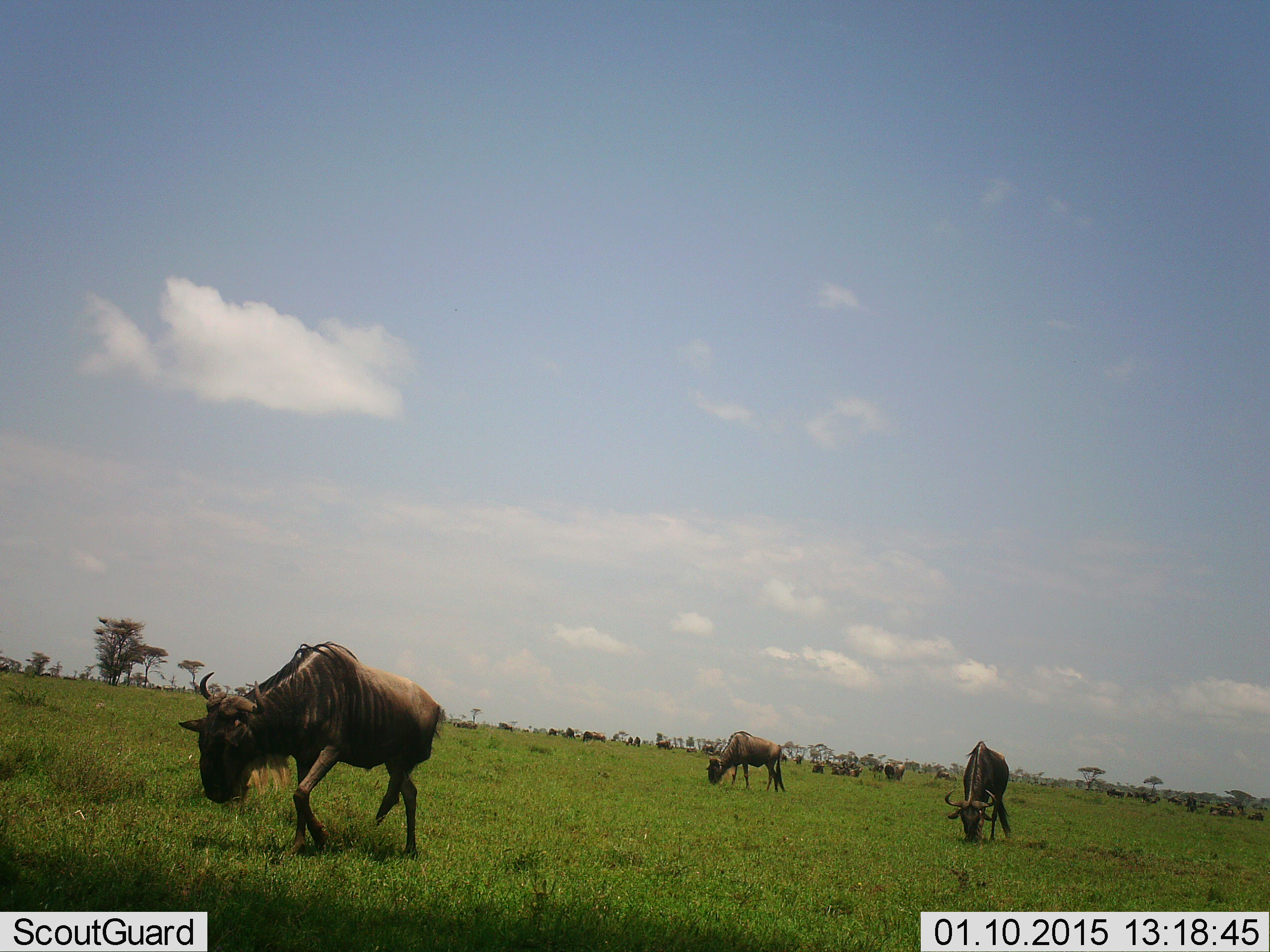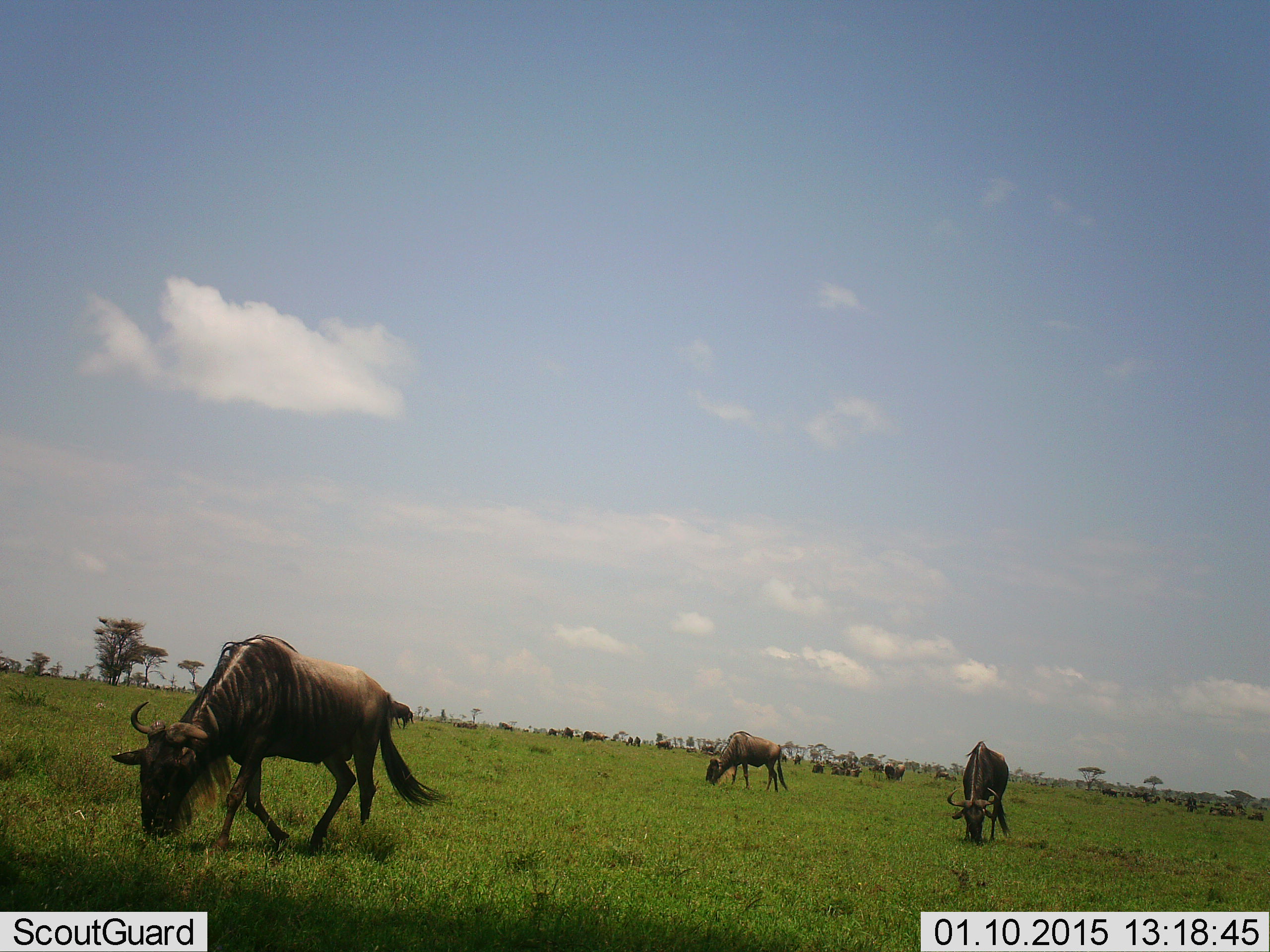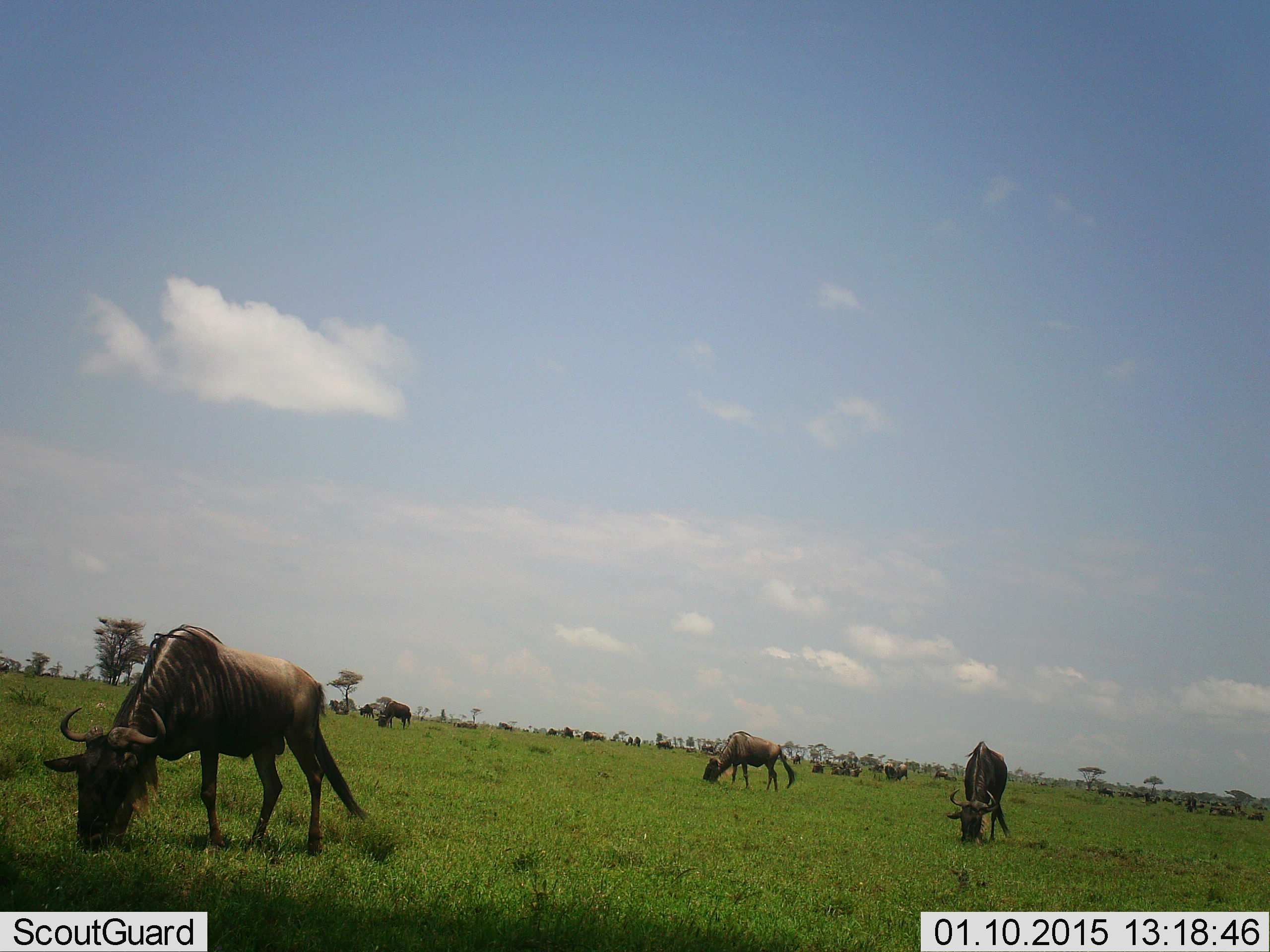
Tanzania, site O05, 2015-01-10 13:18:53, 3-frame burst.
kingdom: Animalia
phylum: Chordata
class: Mammalia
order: Artiodactyla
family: Bovidae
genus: Connochaetes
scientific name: Connochaetes taurinus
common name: blue wildebeest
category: wildebeest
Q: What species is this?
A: Wildebeest (blue wildebeest) (Connochaetes taurinus).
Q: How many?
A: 11-50.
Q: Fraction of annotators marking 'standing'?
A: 40%.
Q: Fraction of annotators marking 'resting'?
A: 10%.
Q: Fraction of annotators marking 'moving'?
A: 50%.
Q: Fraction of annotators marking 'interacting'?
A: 10%.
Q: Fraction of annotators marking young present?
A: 0%.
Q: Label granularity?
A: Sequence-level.